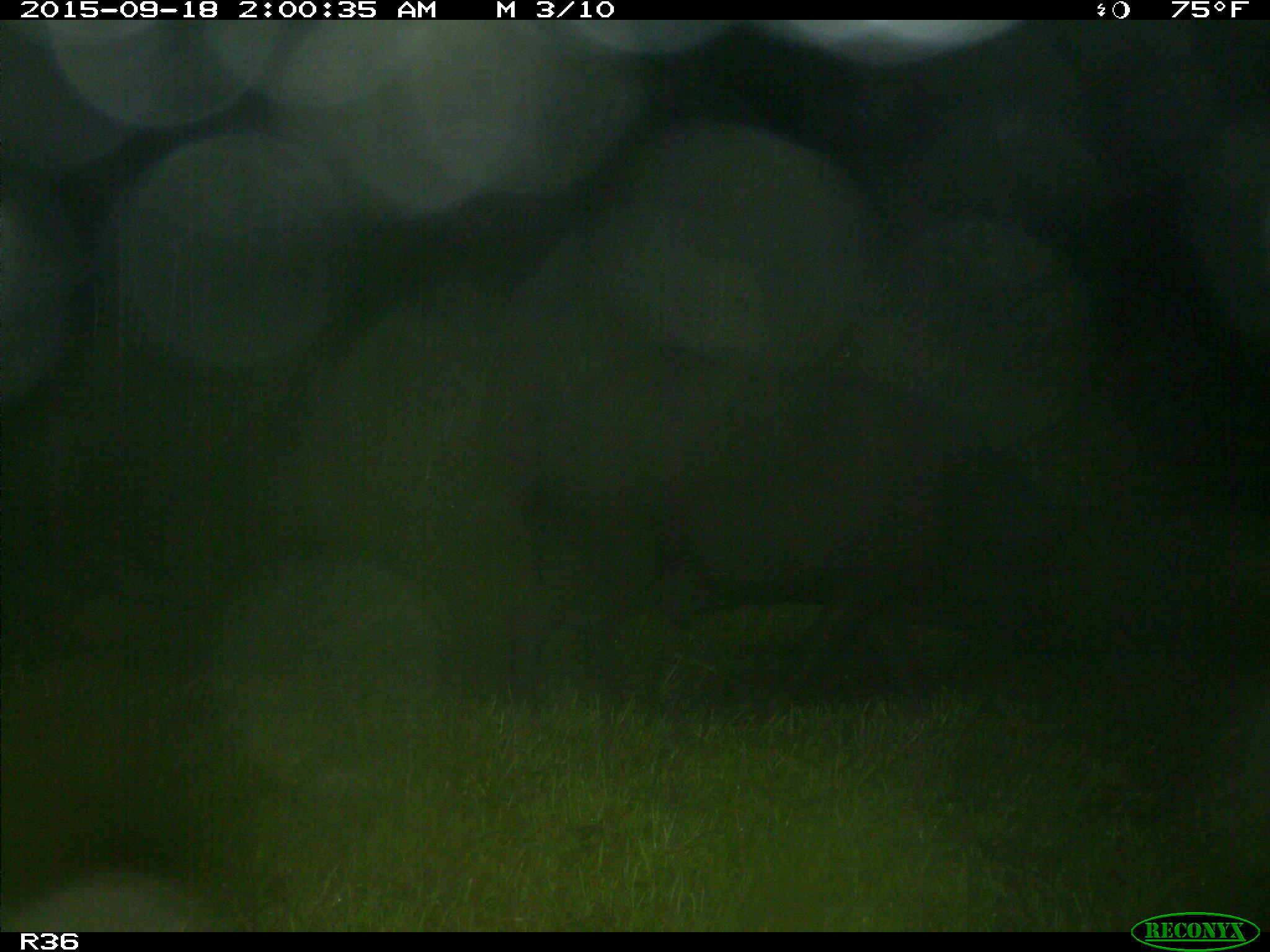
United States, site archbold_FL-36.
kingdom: Animalia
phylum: Chordata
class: Mammalia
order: Artiodactyla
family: Suidae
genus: Sus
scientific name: Sus scrofa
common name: wild boar